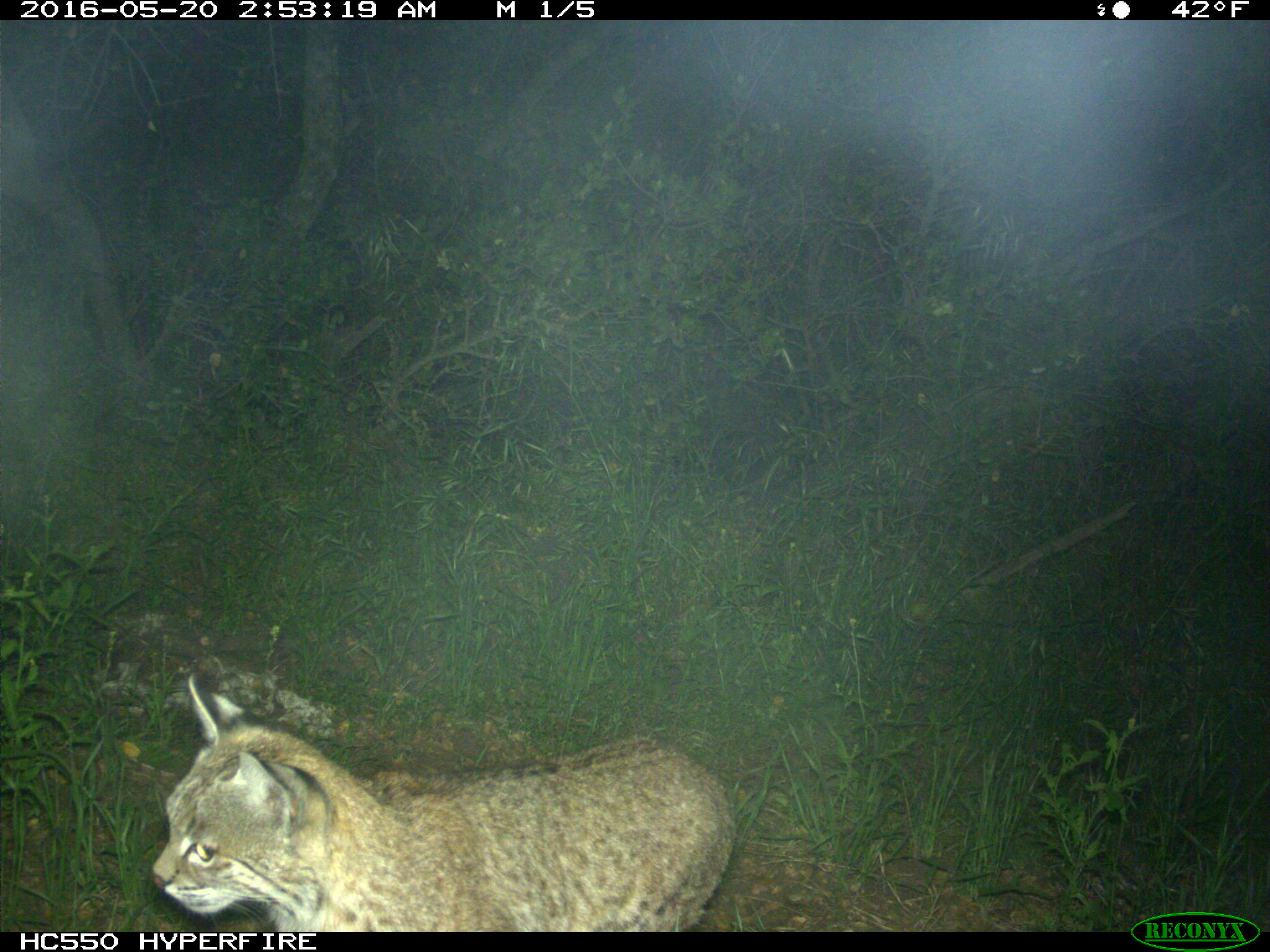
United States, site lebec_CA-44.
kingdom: Animalia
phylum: Chordata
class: Mammalia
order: Carnivora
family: Felidae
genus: Lynx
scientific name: Lynx rufus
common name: bobcat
Lynx rufus (bobcat).